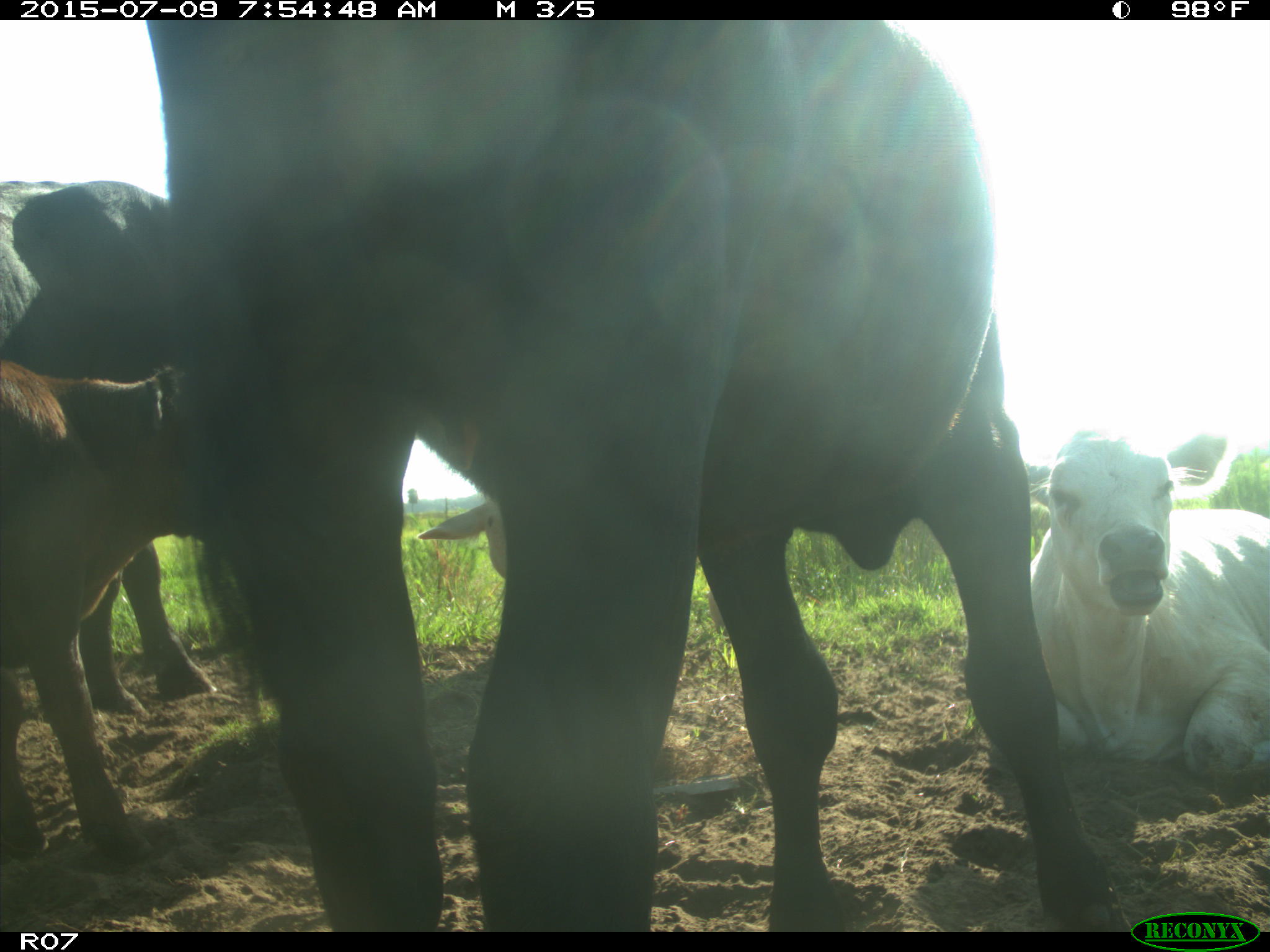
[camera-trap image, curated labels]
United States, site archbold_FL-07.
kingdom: Animalia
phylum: Chordata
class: Mammalia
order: Artiodactyla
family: Bovidae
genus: Bos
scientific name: Bos taurus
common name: domestic cow